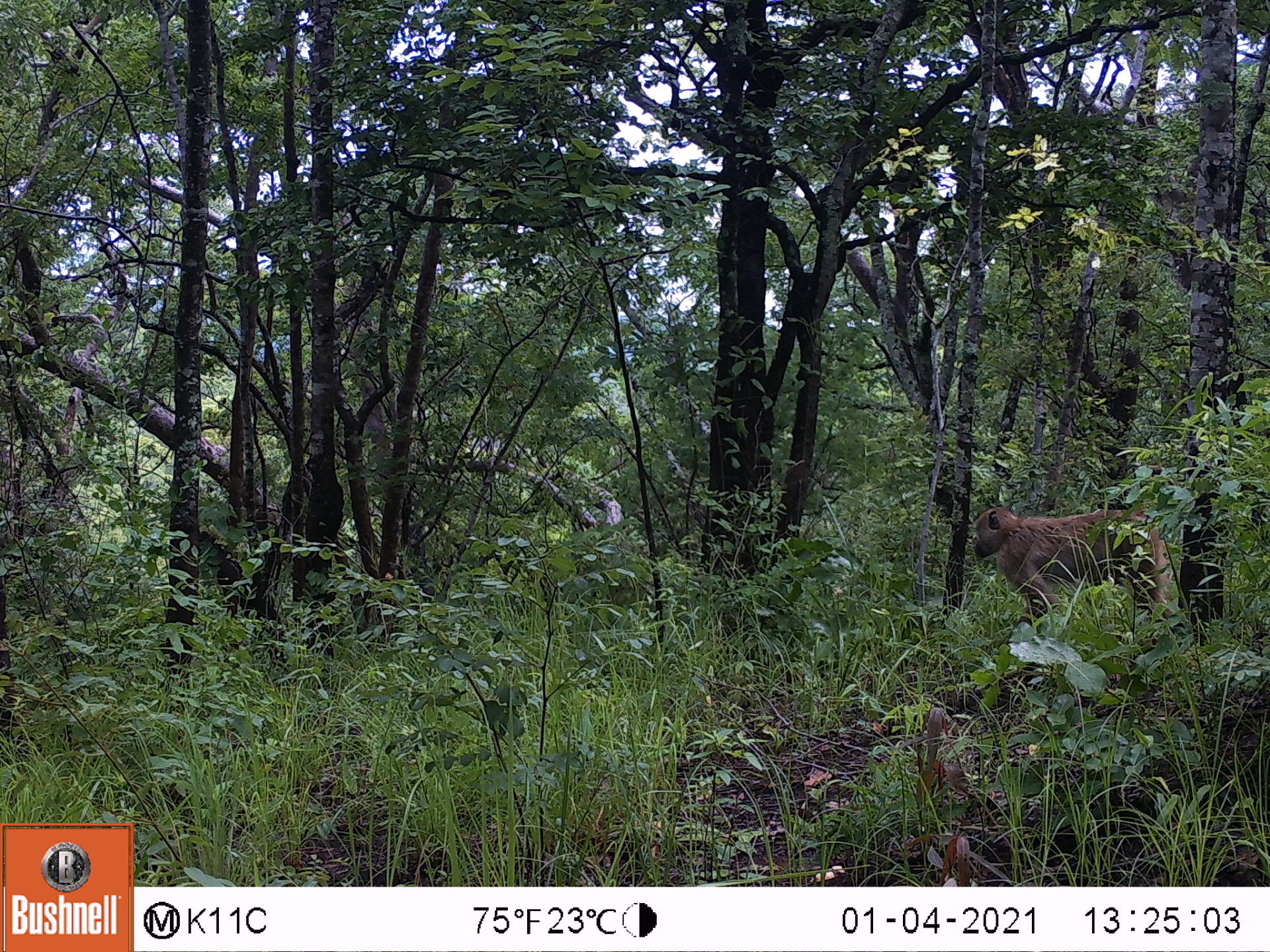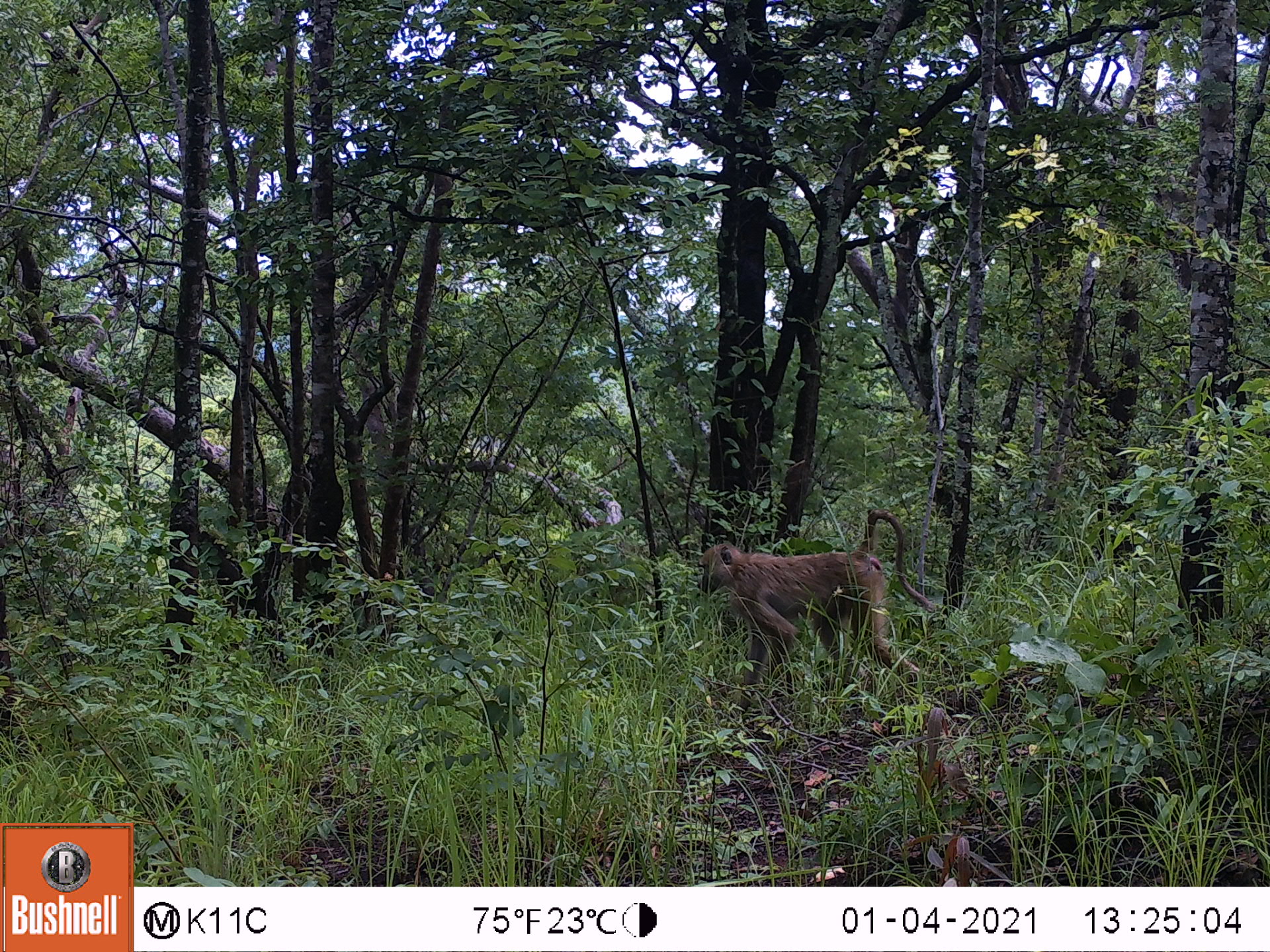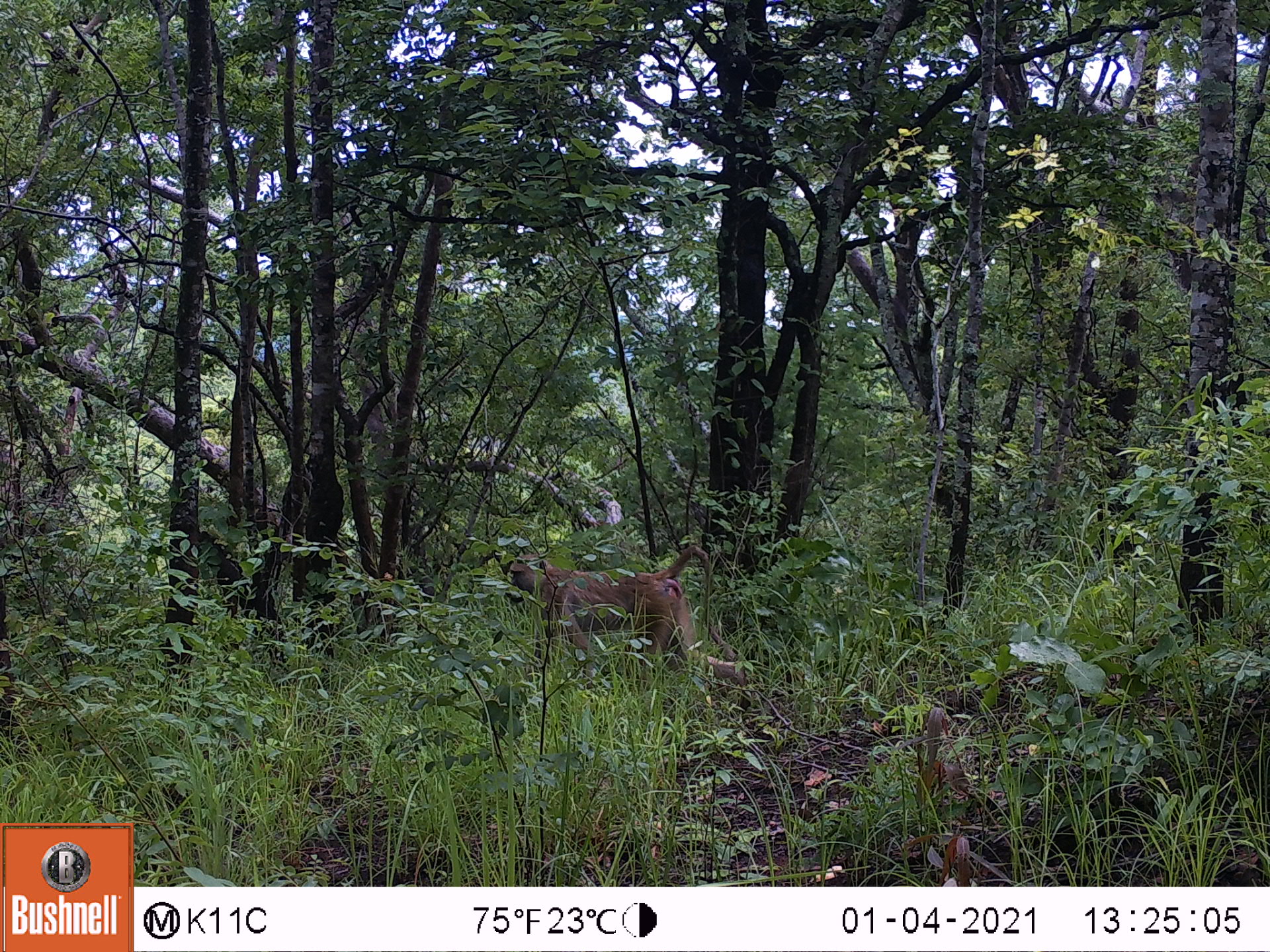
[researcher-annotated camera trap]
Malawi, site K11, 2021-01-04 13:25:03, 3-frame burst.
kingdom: Animalia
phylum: Chordata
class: Mammalia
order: Primates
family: Cercopithecidae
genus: Papio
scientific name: Papio cynocephalus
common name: yellow baboon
Yellow baboon (Papio cynocephalus), count 1.